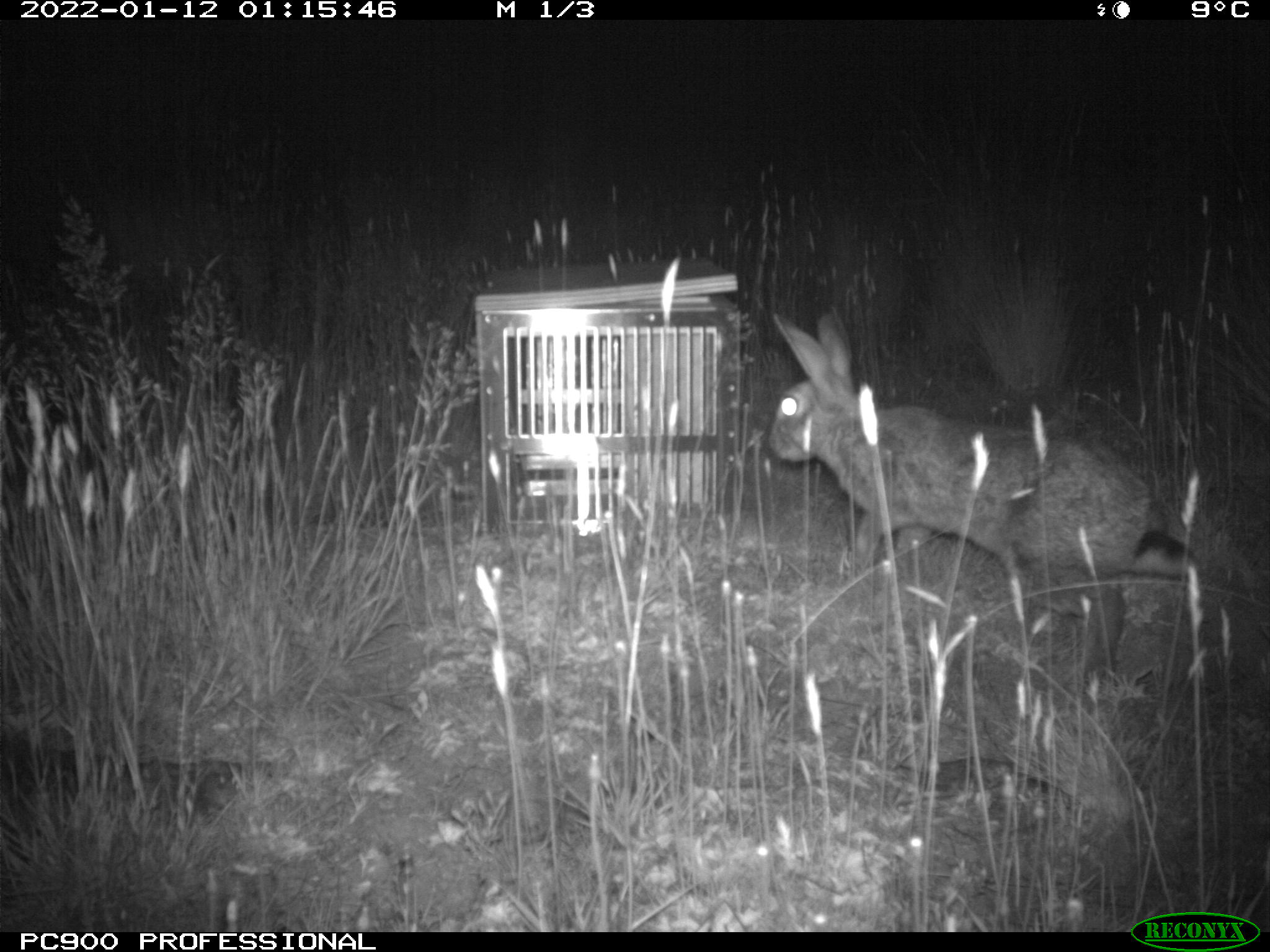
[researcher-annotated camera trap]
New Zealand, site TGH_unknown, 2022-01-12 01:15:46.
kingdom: Animalia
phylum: Chordata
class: Mammalia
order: Lagomorpha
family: Leporidae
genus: Oryctolagus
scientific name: Oryctolagus cuniculus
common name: european rabbit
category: rabbit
Rabbit (european rabbit) (Oryctolagus cuniculus).